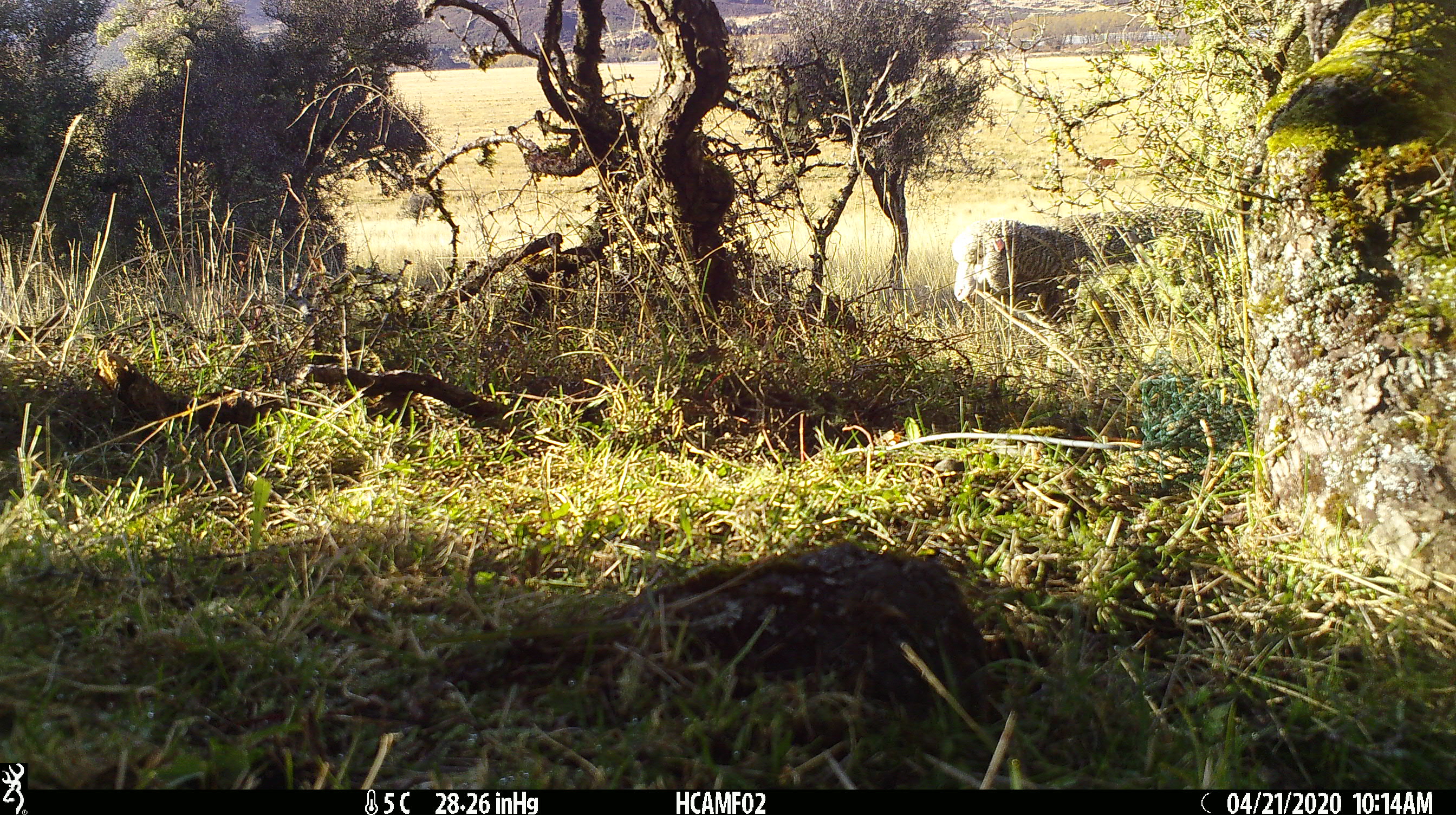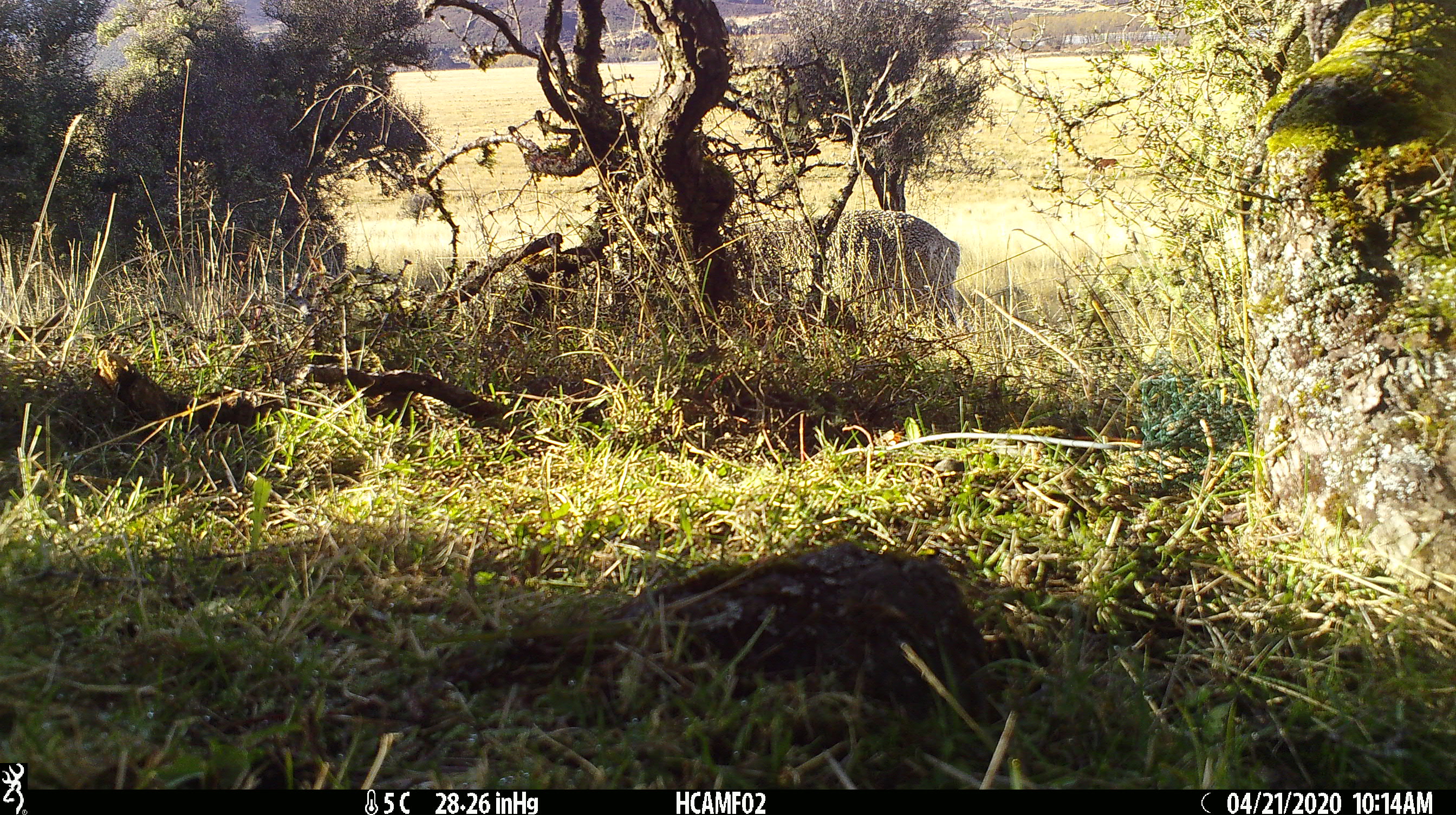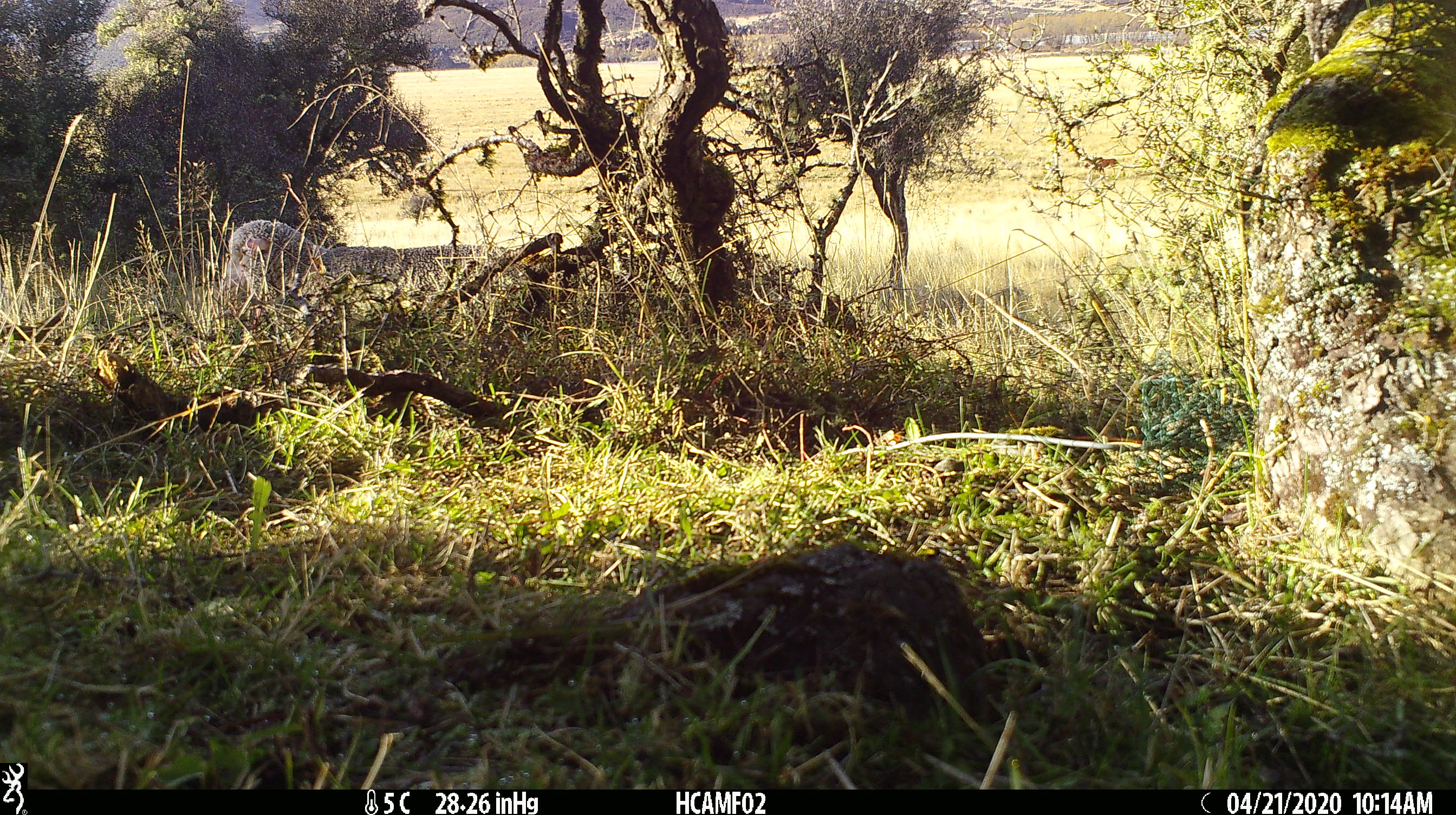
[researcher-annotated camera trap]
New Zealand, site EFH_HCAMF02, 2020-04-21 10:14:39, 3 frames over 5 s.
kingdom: Animalia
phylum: Chordata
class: Mammalia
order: Artiodactyla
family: Bovidae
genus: Ovis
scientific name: Ovis aries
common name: domestic sheep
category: sheep